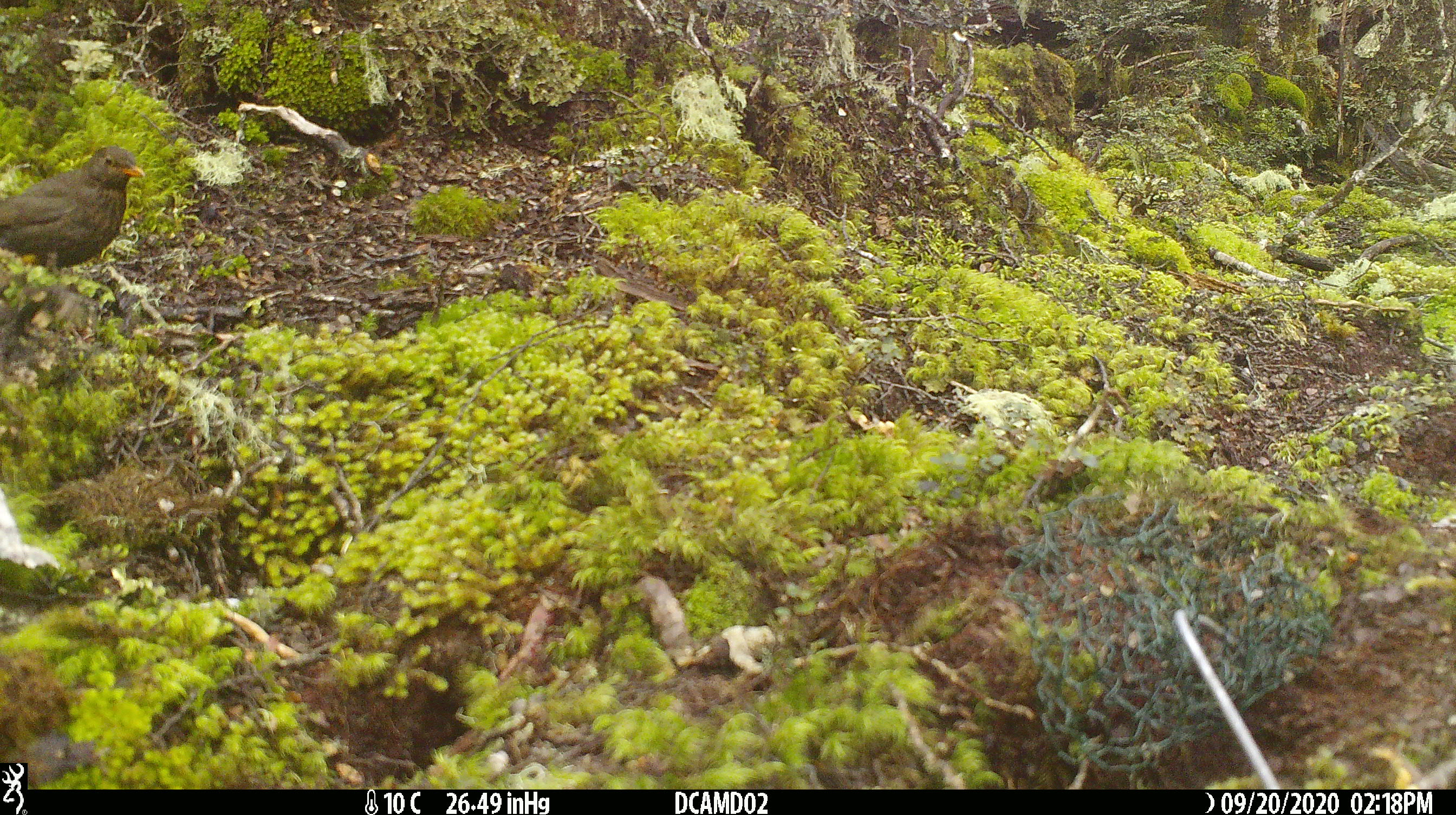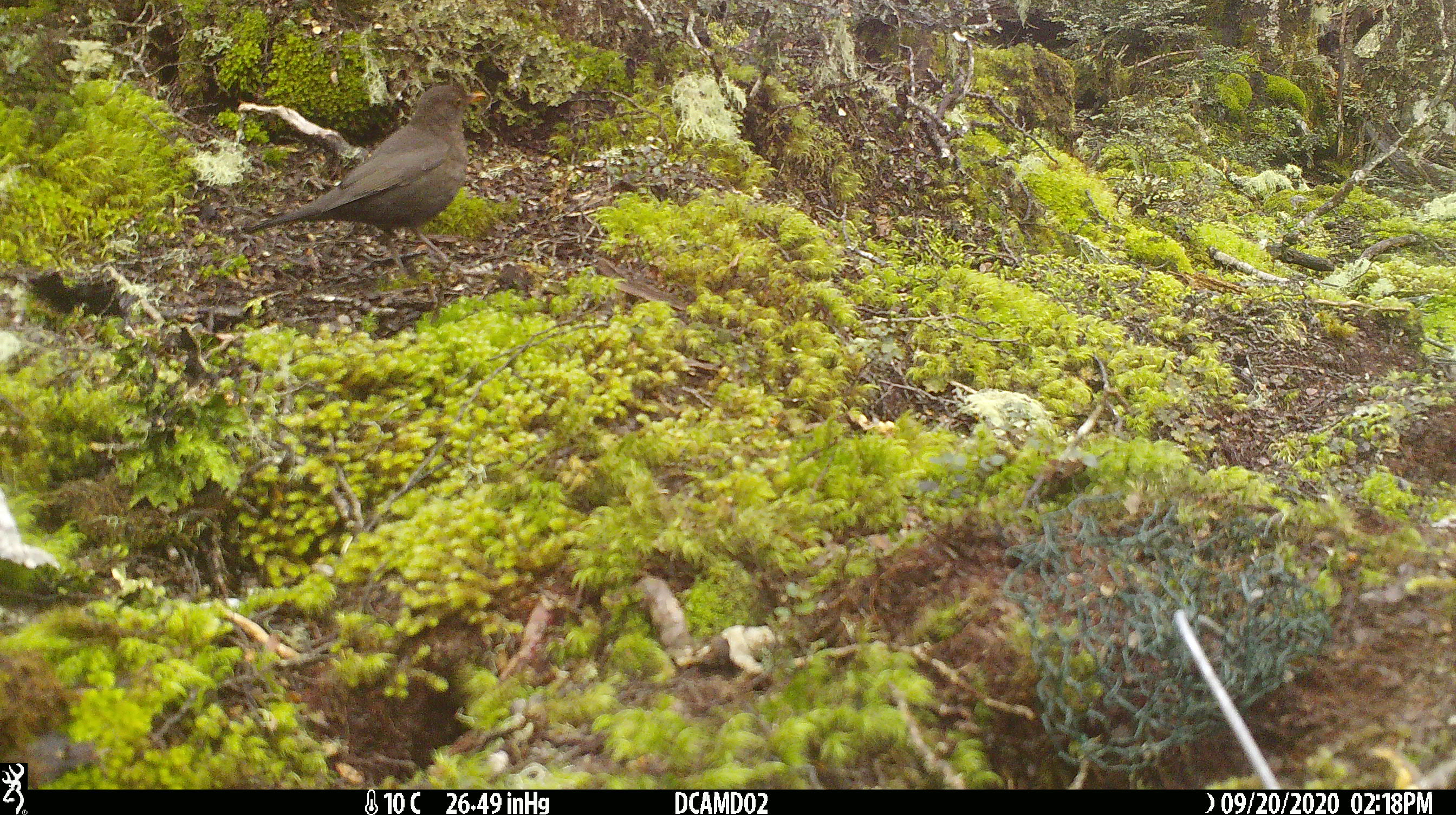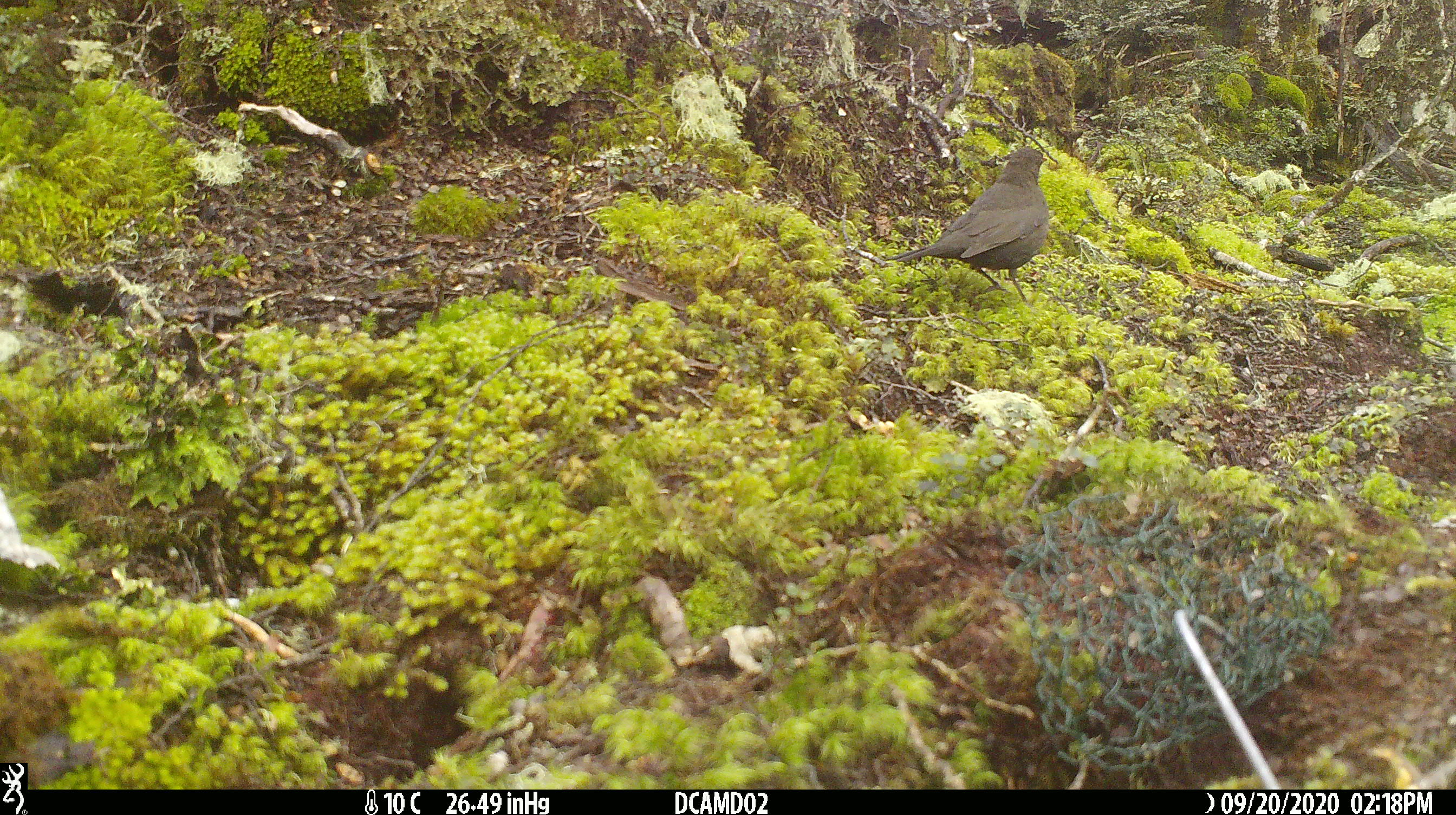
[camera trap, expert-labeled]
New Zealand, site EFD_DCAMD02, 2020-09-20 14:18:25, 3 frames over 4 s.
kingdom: Animalia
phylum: Chordata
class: Aves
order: Passeriformes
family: Turdidae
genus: Turdus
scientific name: Turdus merula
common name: eurasian blackbird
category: blackbird